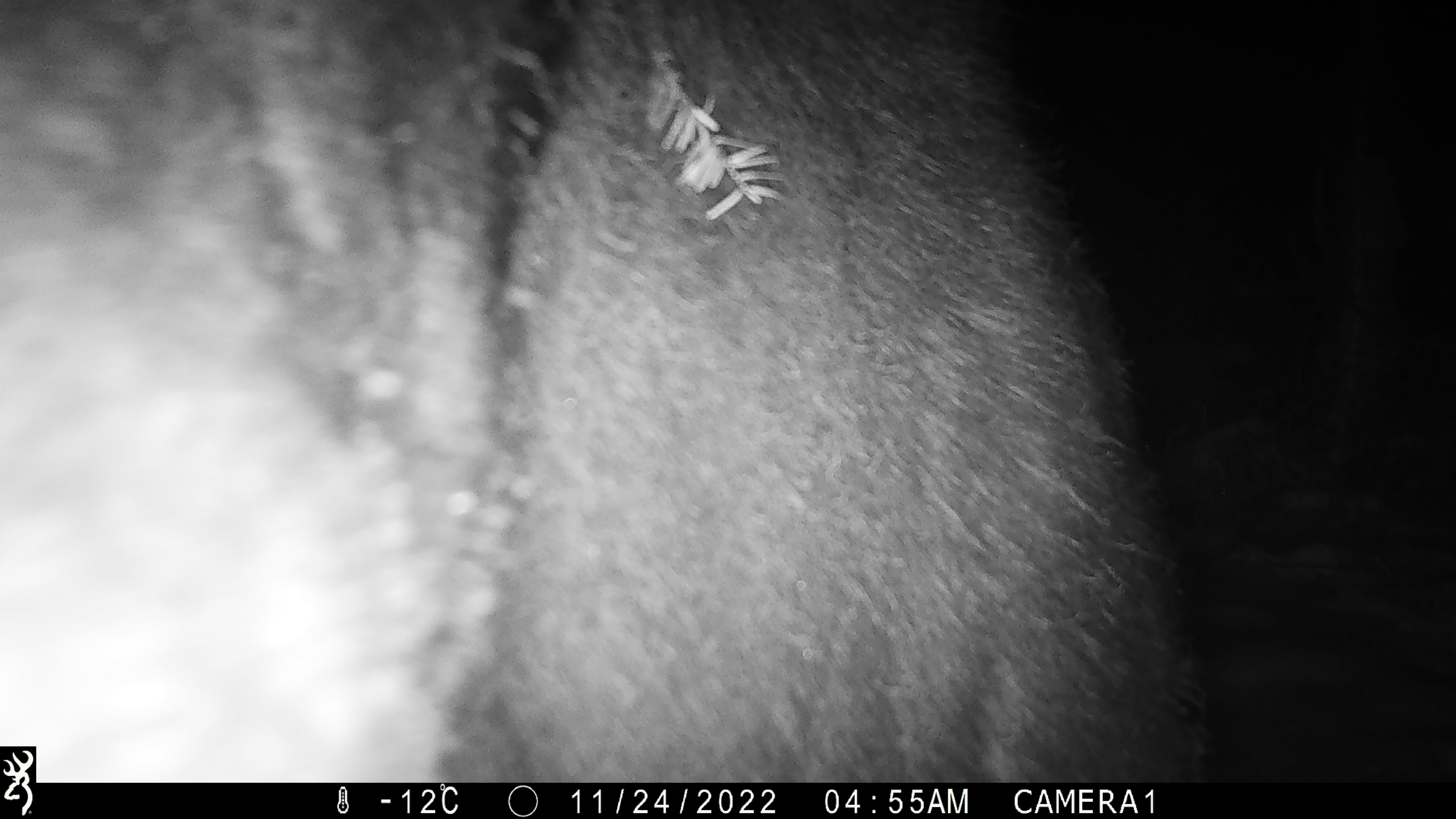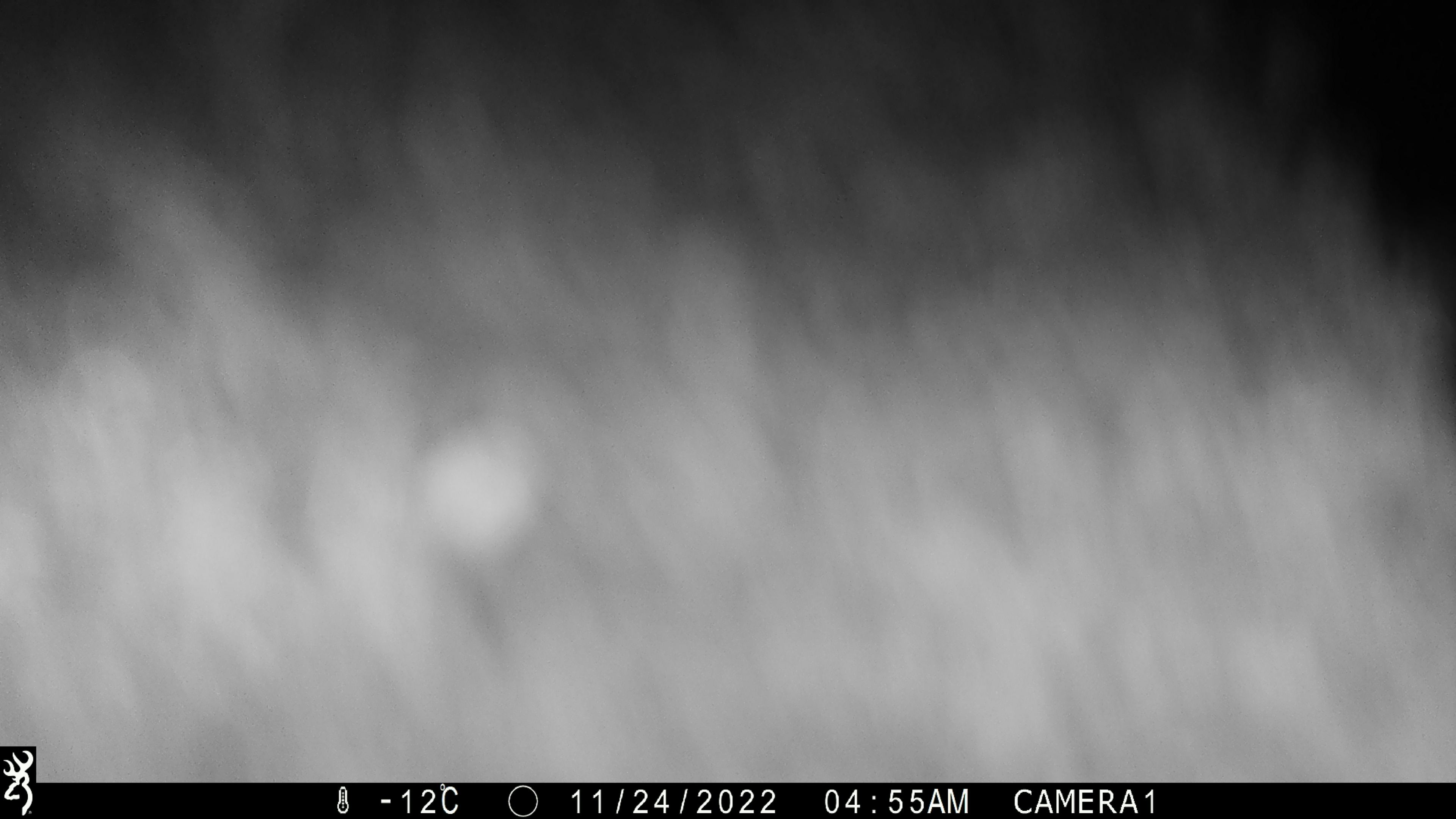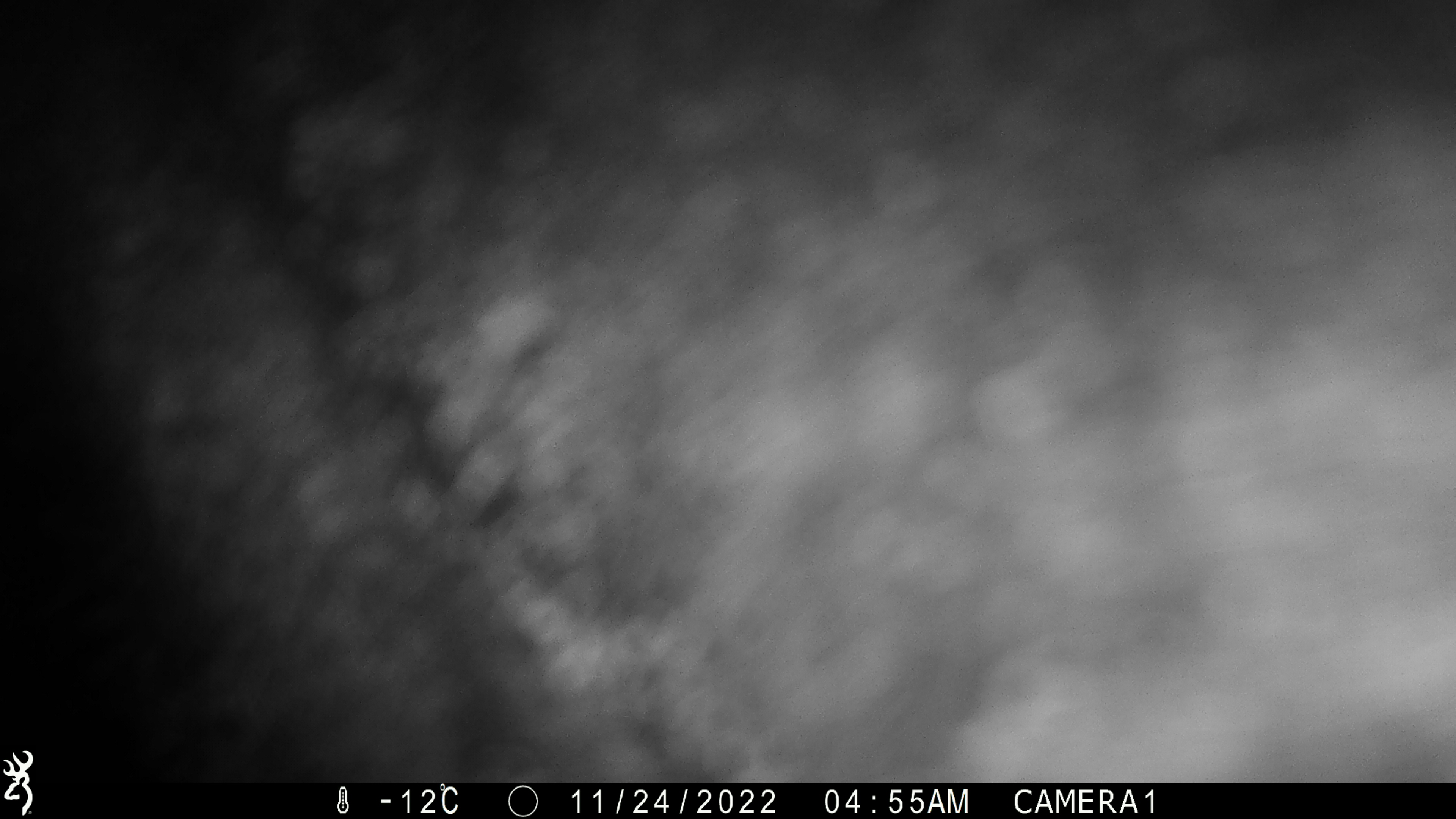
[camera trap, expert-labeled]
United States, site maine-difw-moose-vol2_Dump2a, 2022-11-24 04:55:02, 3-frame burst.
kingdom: Animalia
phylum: Chordata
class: Mammalia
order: Artiodactyla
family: Cervidae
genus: Alces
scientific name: Alces alces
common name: moose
Moose (Alces alces).